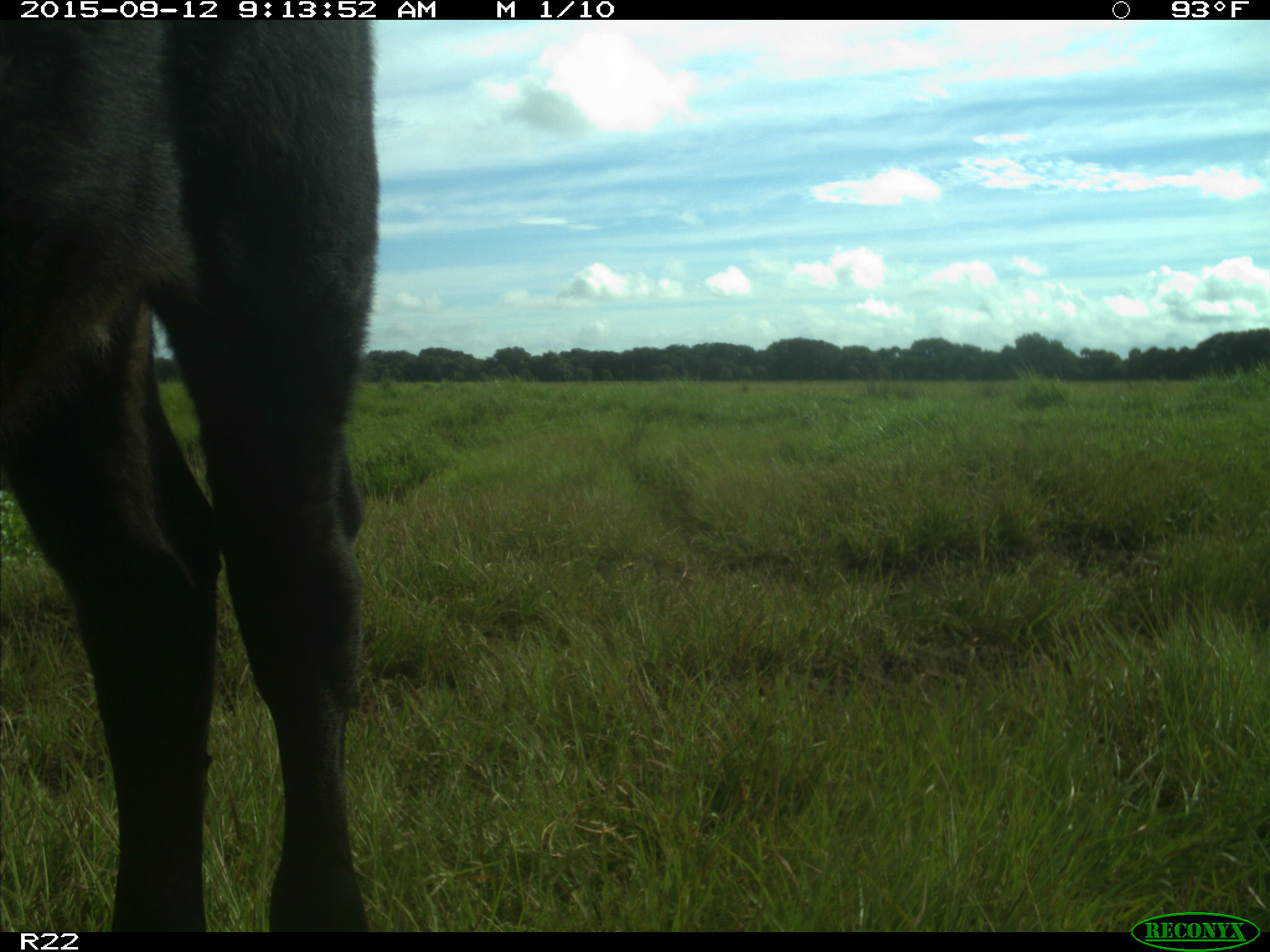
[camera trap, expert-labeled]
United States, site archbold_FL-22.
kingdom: Animalia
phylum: Chordata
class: Mammalia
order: Artiodactyla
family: Bovidae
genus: Bos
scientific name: Bos taurus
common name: domestic cow